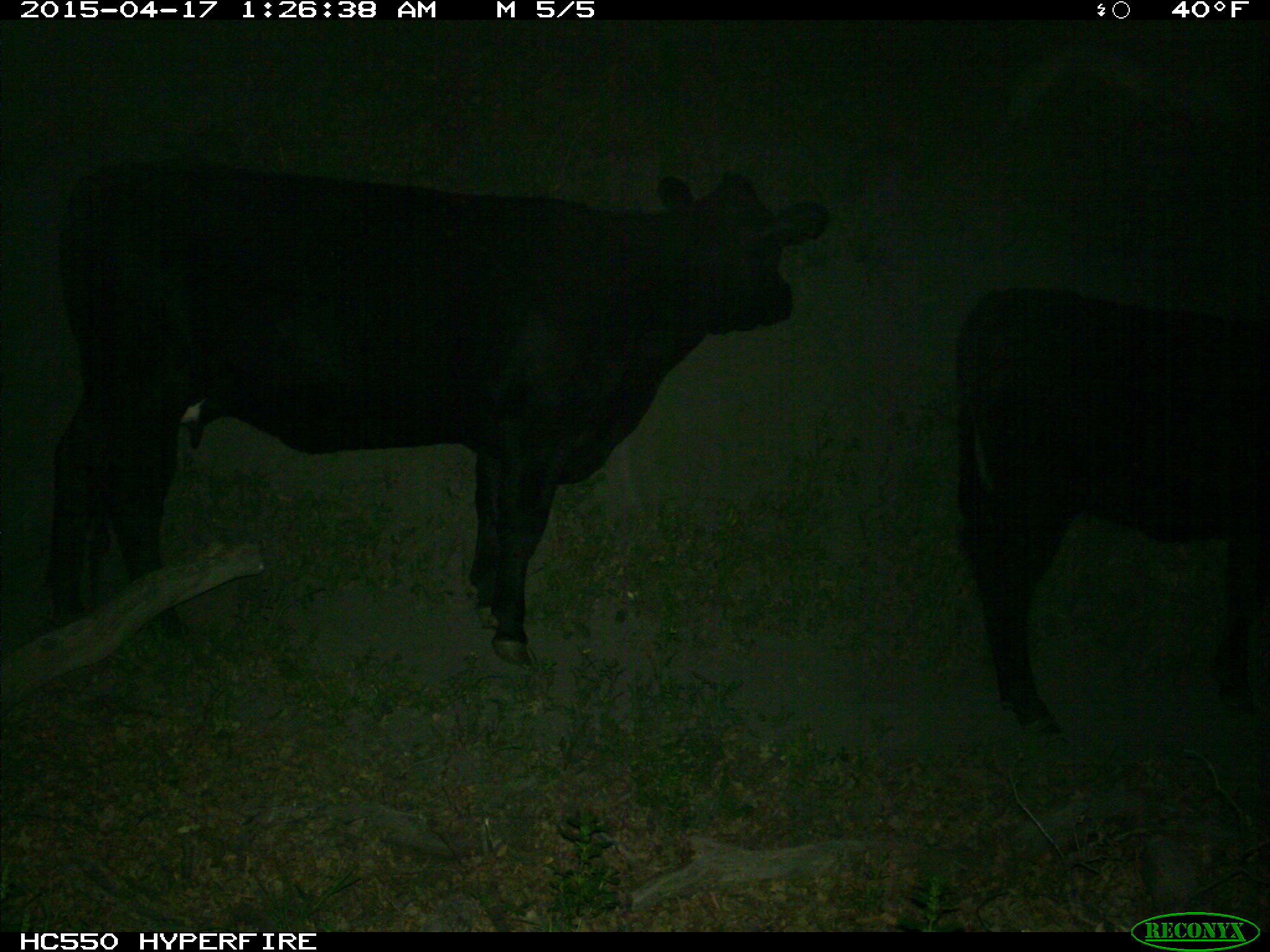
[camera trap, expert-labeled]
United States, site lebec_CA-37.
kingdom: Animalia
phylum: Chordata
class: Mammalia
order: Artiodactyla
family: Bovidae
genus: Bos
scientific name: Bos taurus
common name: domestic cow